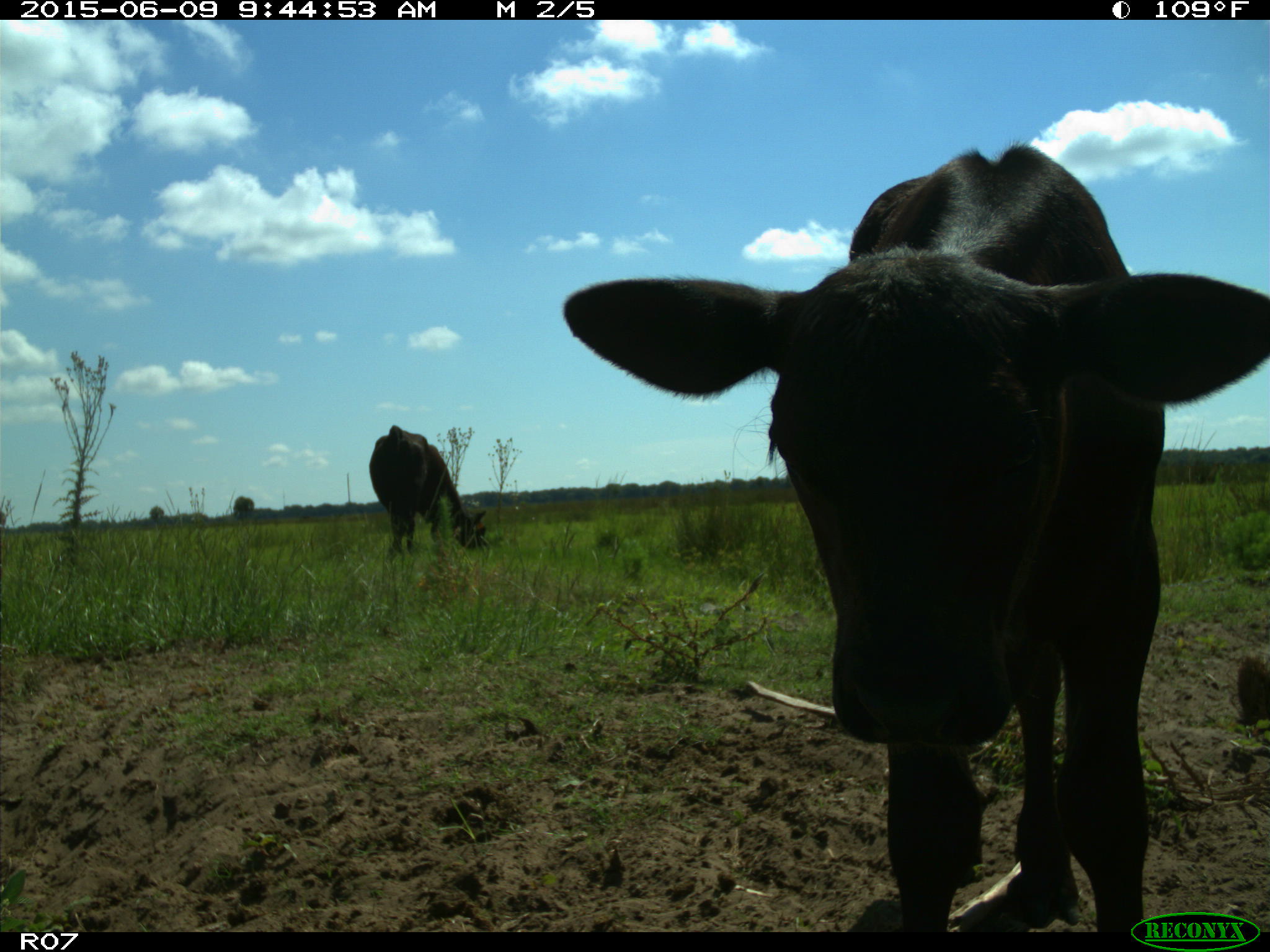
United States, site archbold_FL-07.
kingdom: Animalia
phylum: Chordata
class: Mammalia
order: Artiodactyla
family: Bovidae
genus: Bos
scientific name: Bos taurus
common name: domestic cow